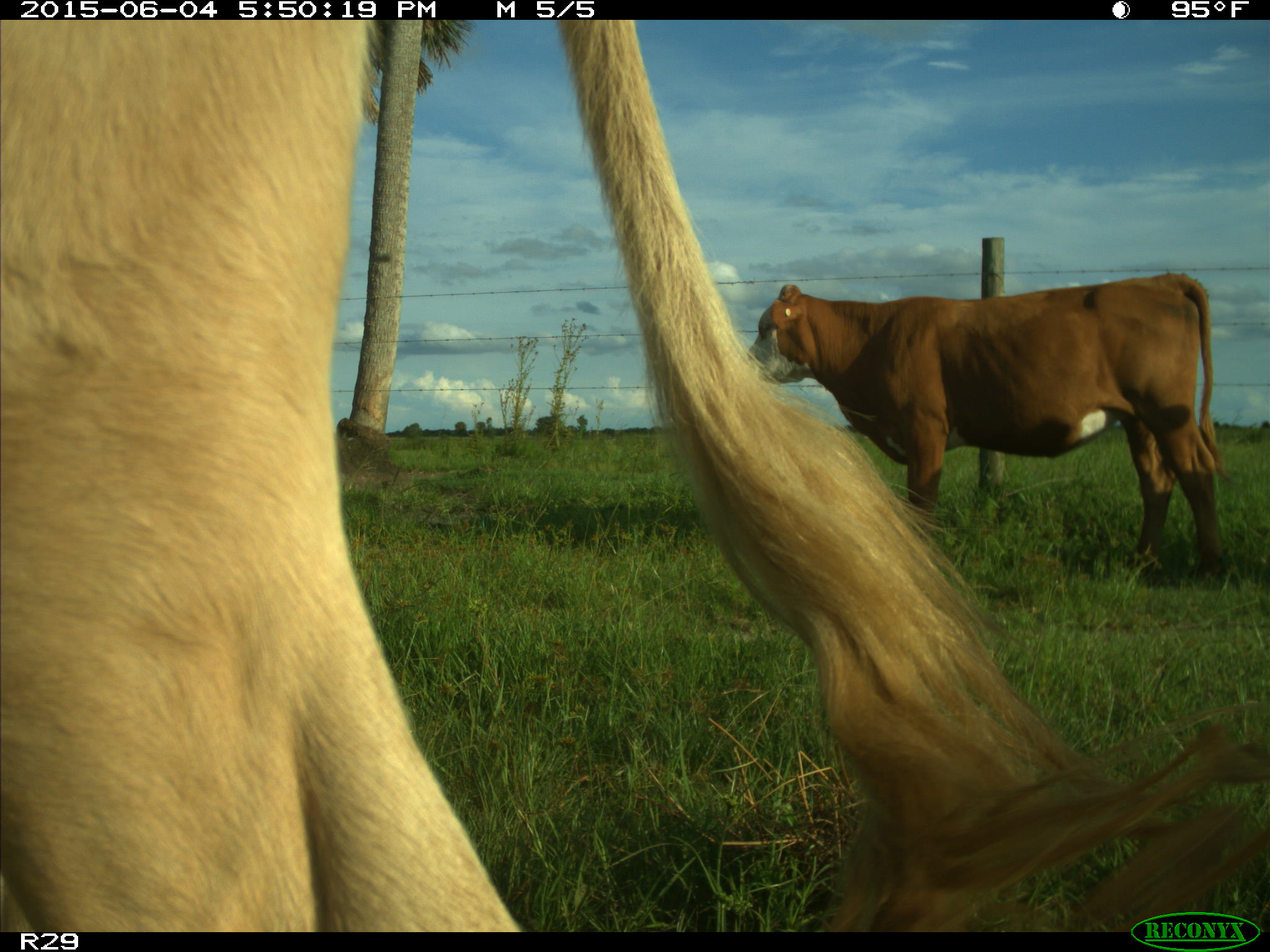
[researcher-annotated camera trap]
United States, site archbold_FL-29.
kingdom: Animalia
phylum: Chordata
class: Mammalia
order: Artiodactyla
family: Bovidae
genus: Bos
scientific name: Bos taurus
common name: domestic cow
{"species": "Bos taurus (domestic cow)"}